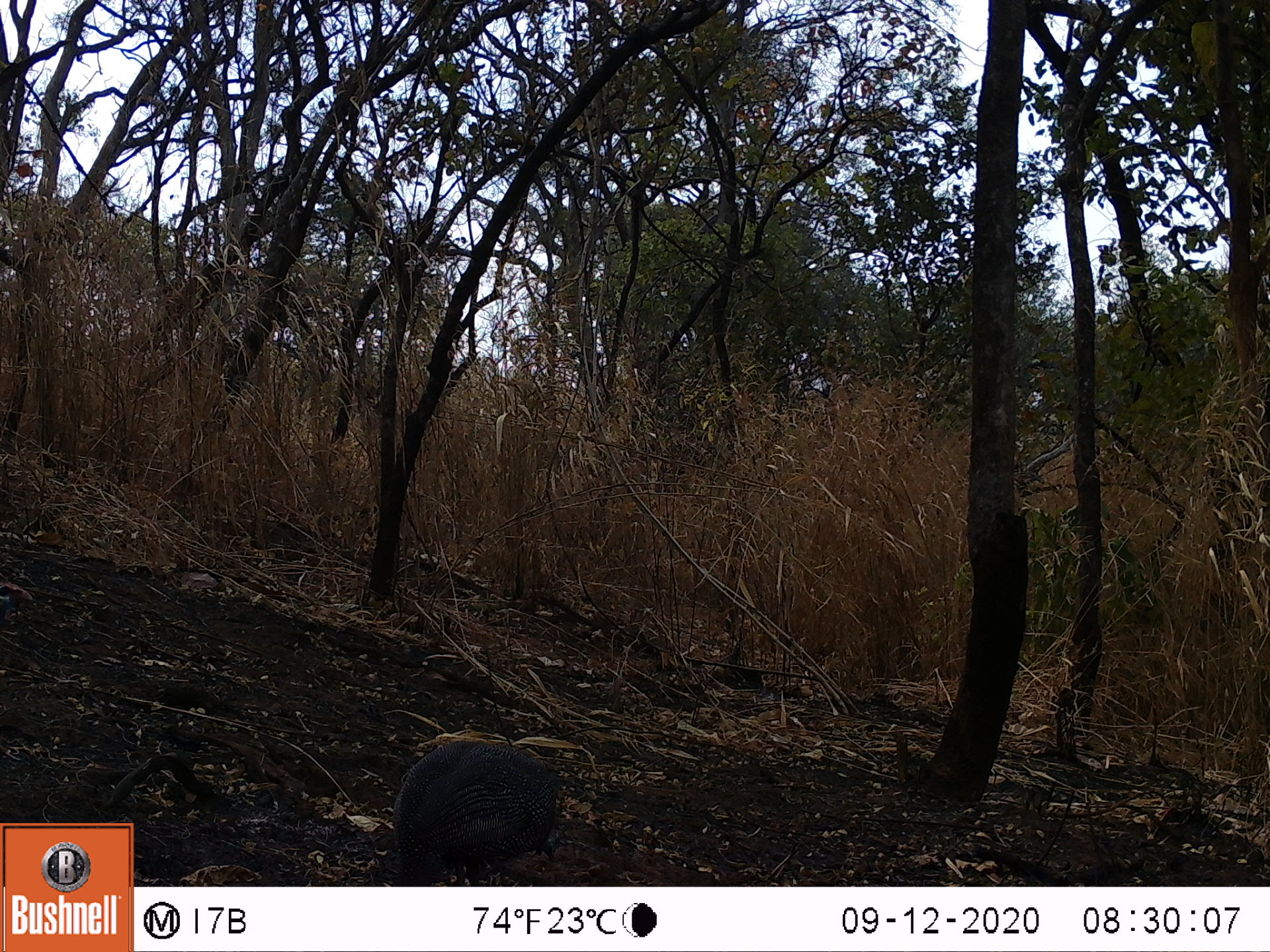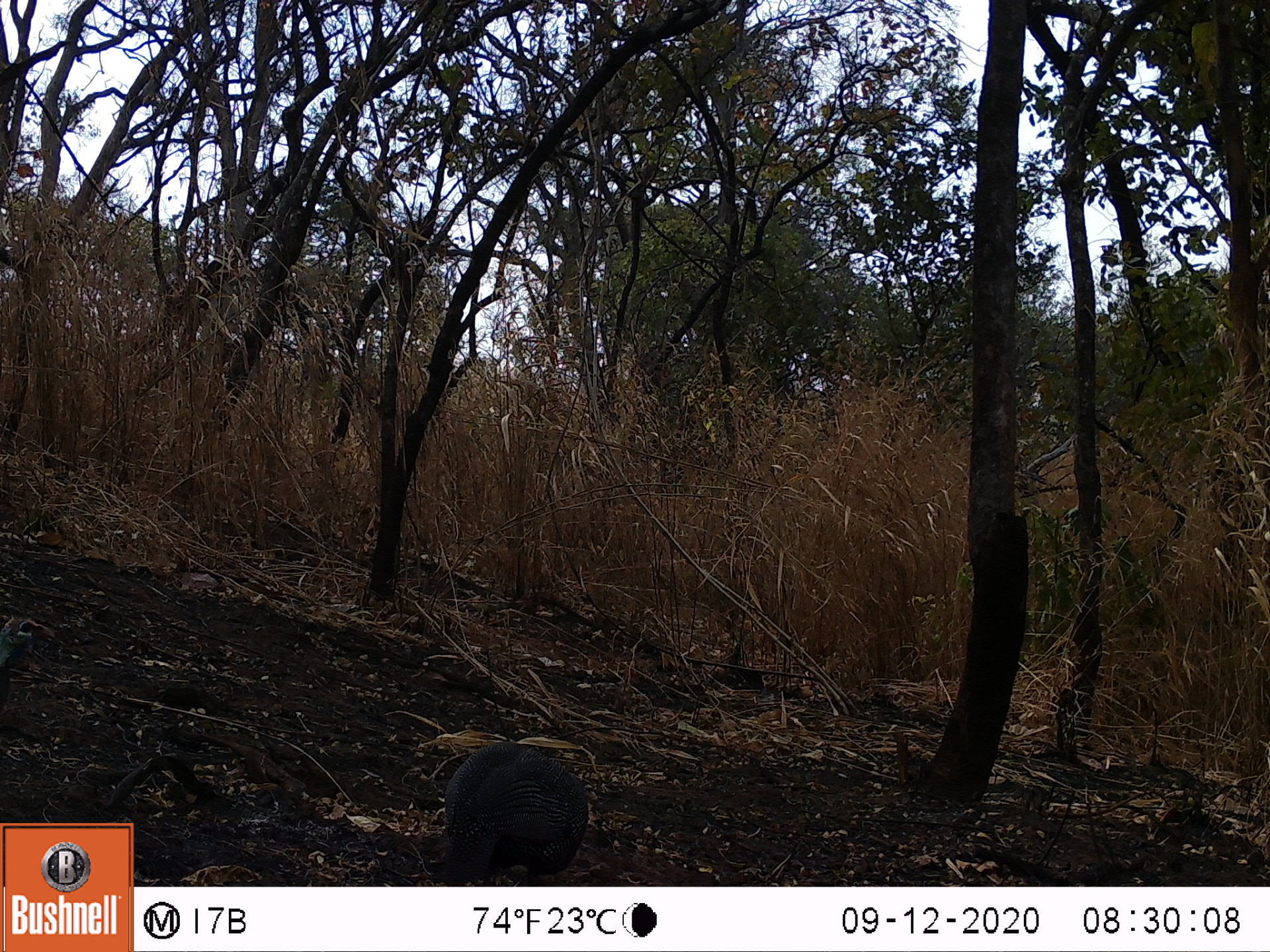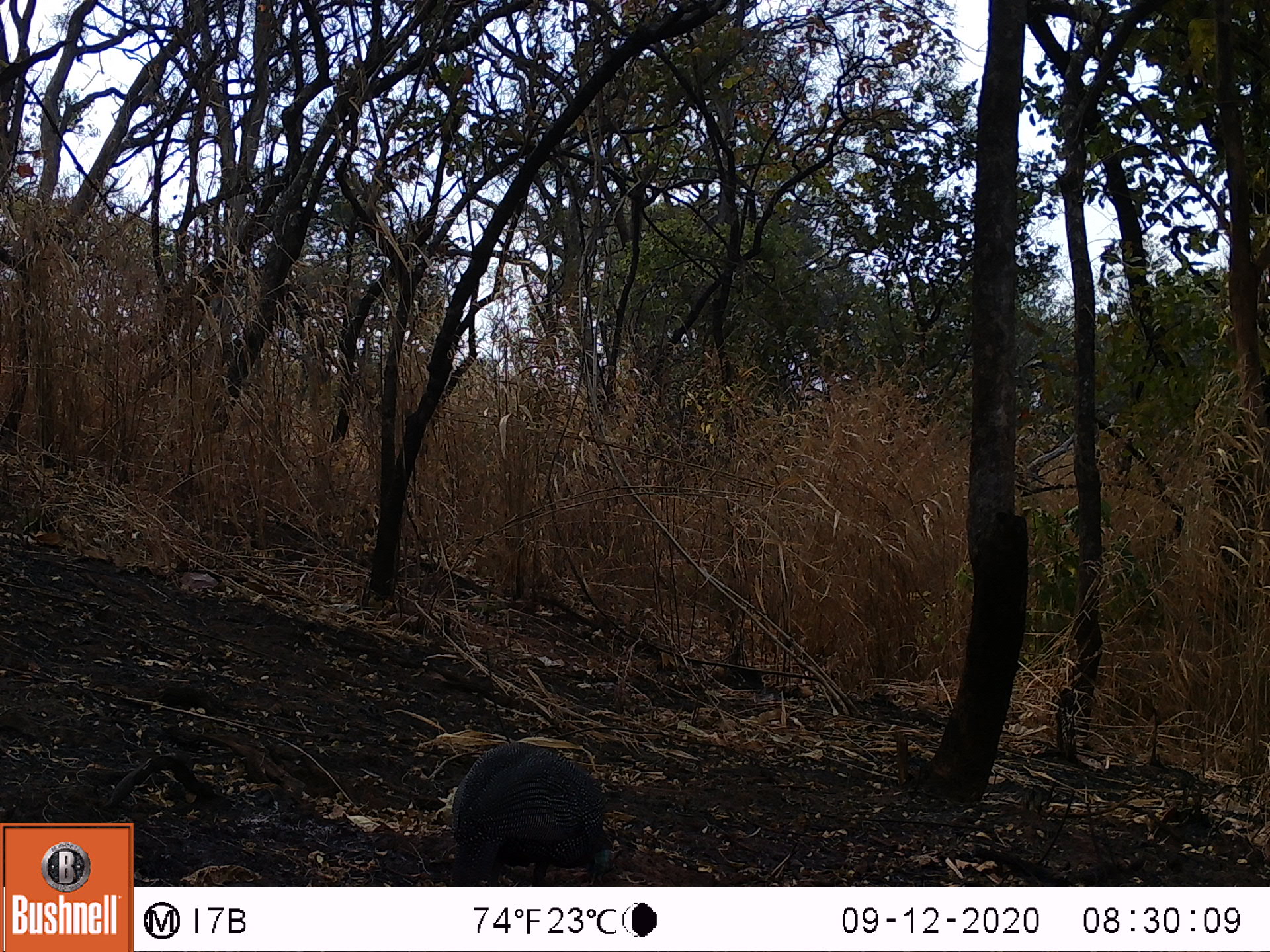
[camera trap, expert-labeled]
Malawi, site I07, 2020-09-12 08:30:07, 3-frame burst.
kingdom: Animalia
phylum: Chordata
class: Aves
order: Galliformes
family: Numididae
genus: Numida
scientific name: Numida meleagris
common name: helmeted guineafowl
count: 1